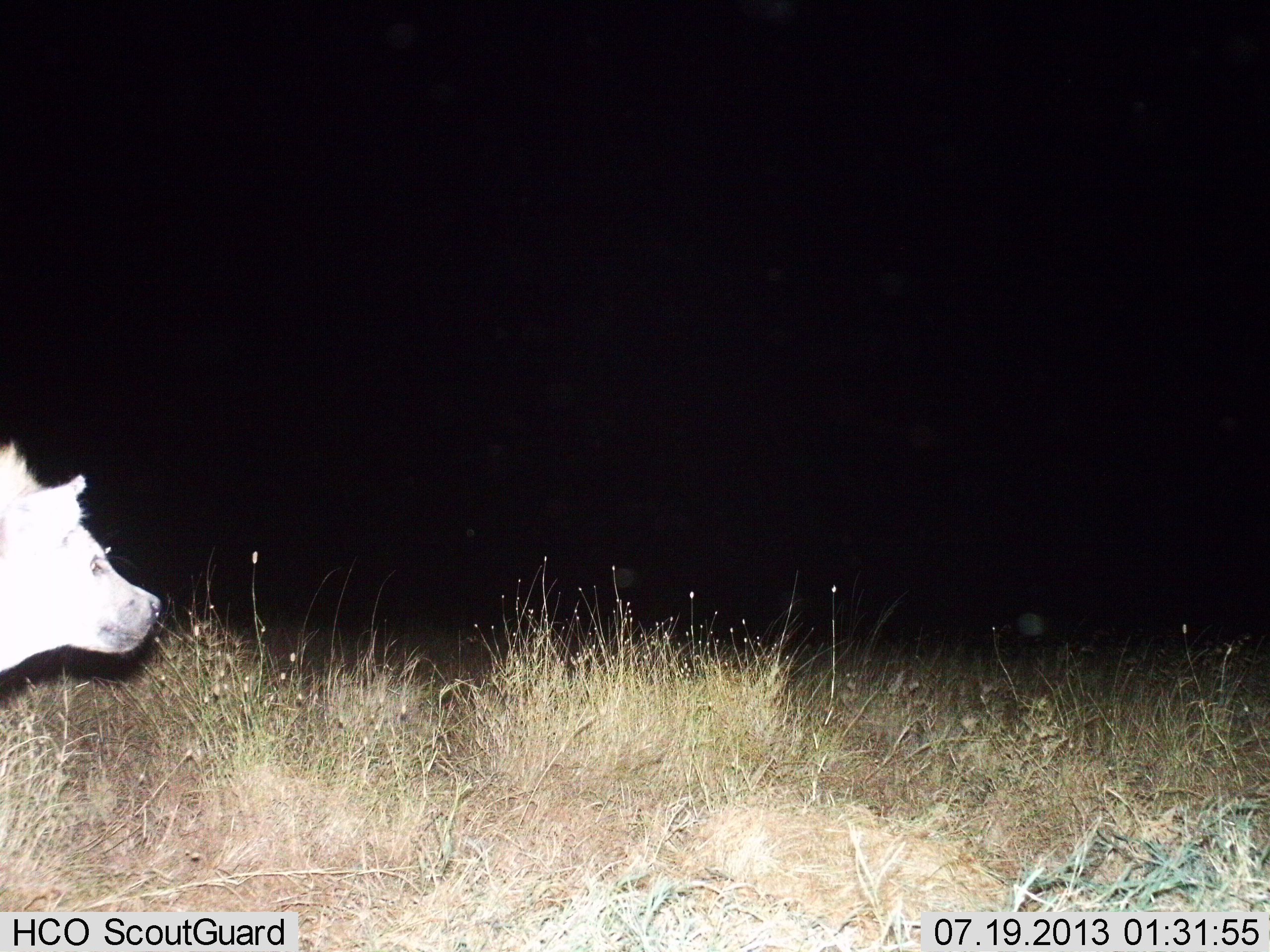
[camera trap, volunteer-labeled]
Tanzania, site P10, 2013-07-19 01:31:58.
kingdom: Animalia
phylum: Chordata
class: Mammalia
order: Carnivora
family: Hyaenidae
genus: Crocuta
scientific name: Crocuta crocuta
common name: spotted hyena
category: hyenaspotted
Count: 1.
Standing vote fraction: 50%.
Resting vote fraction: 20%.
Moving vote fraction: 30%.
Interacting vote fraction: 0%.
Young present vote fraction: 0%.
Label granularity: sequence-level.